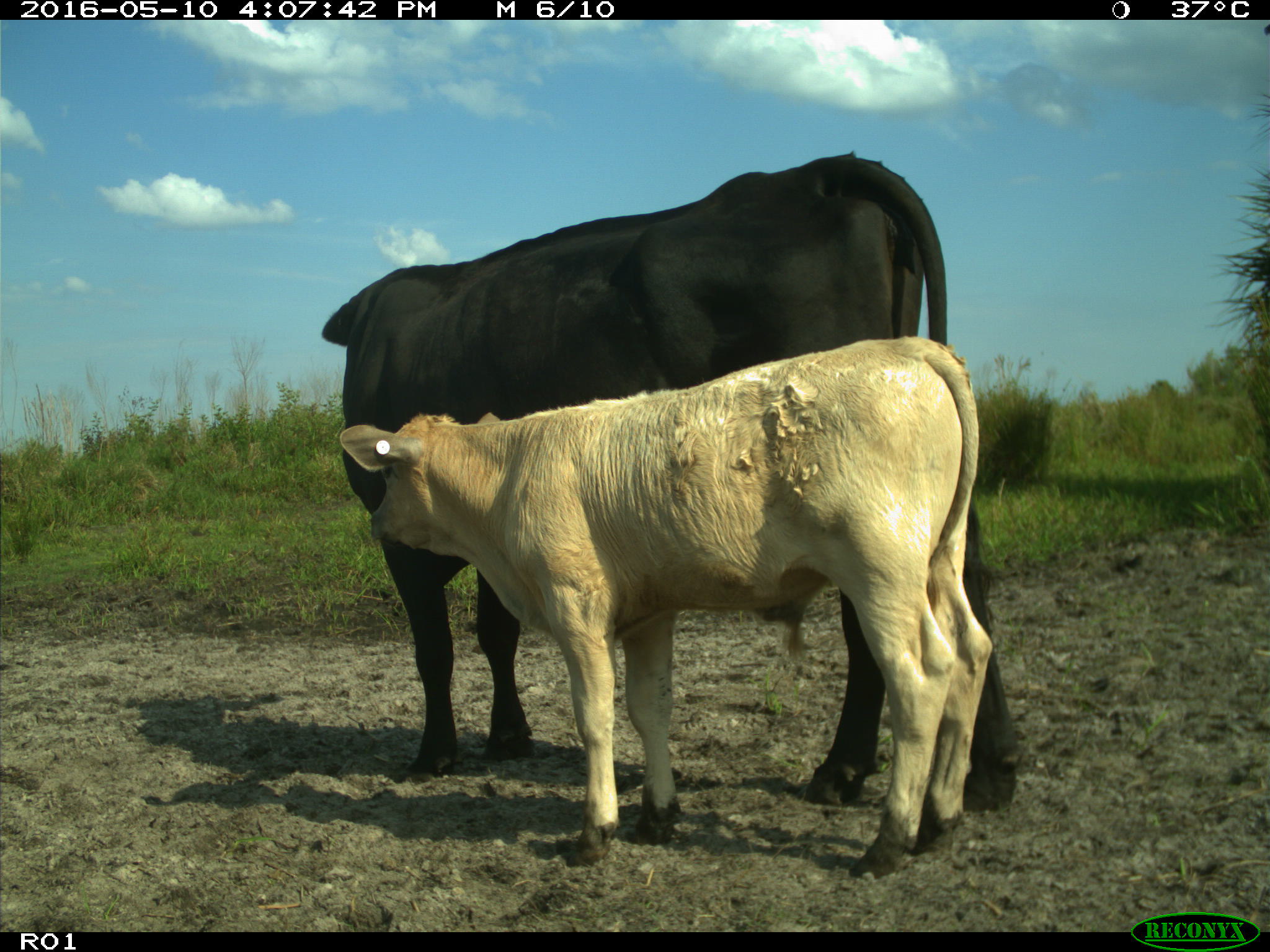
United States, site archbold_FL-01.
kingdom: Animalia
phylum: Chordata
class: Mammalia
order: Artiodactyla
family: Bovidae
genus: Bos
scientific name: Bos taurus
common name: domestic cow